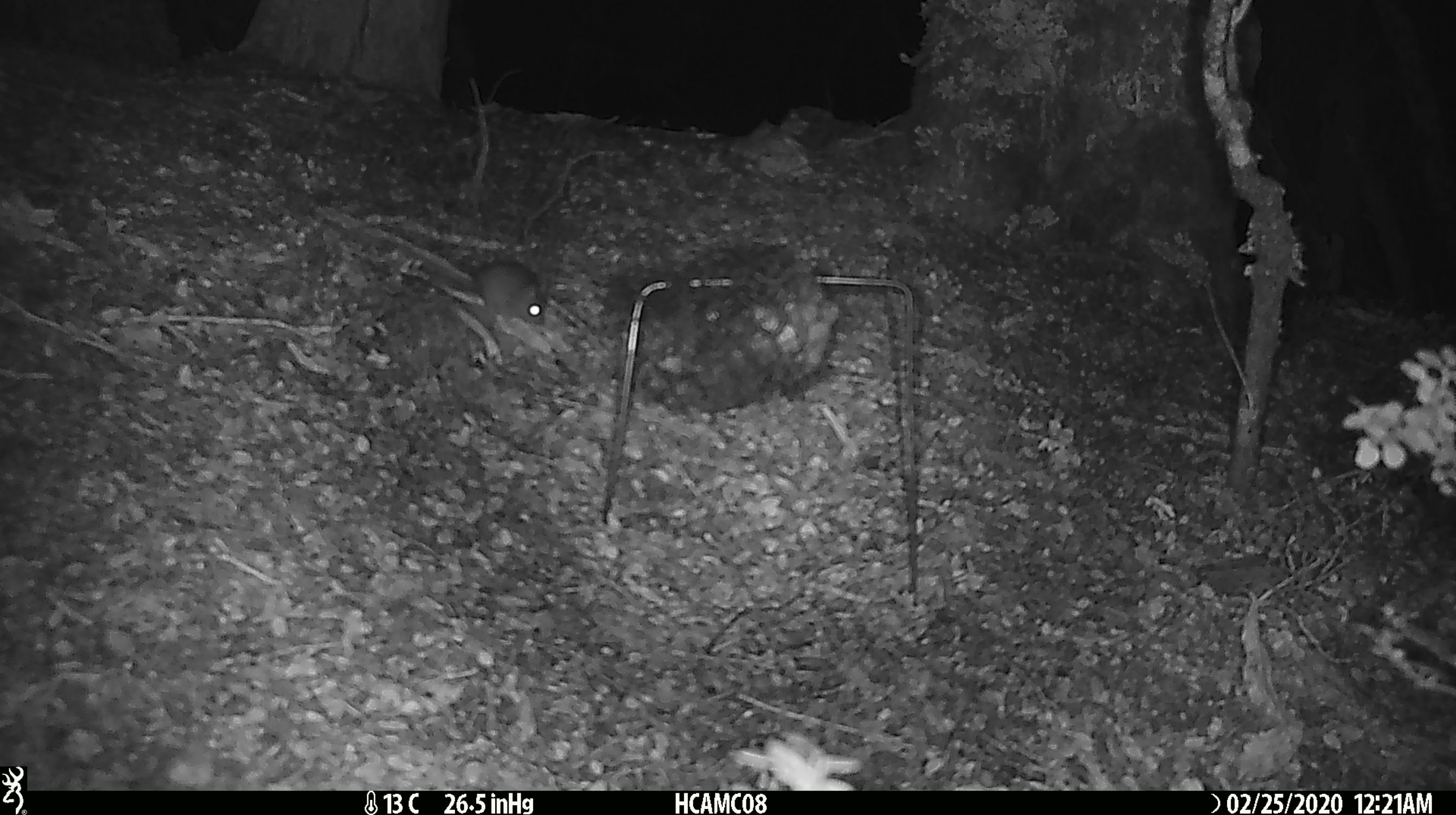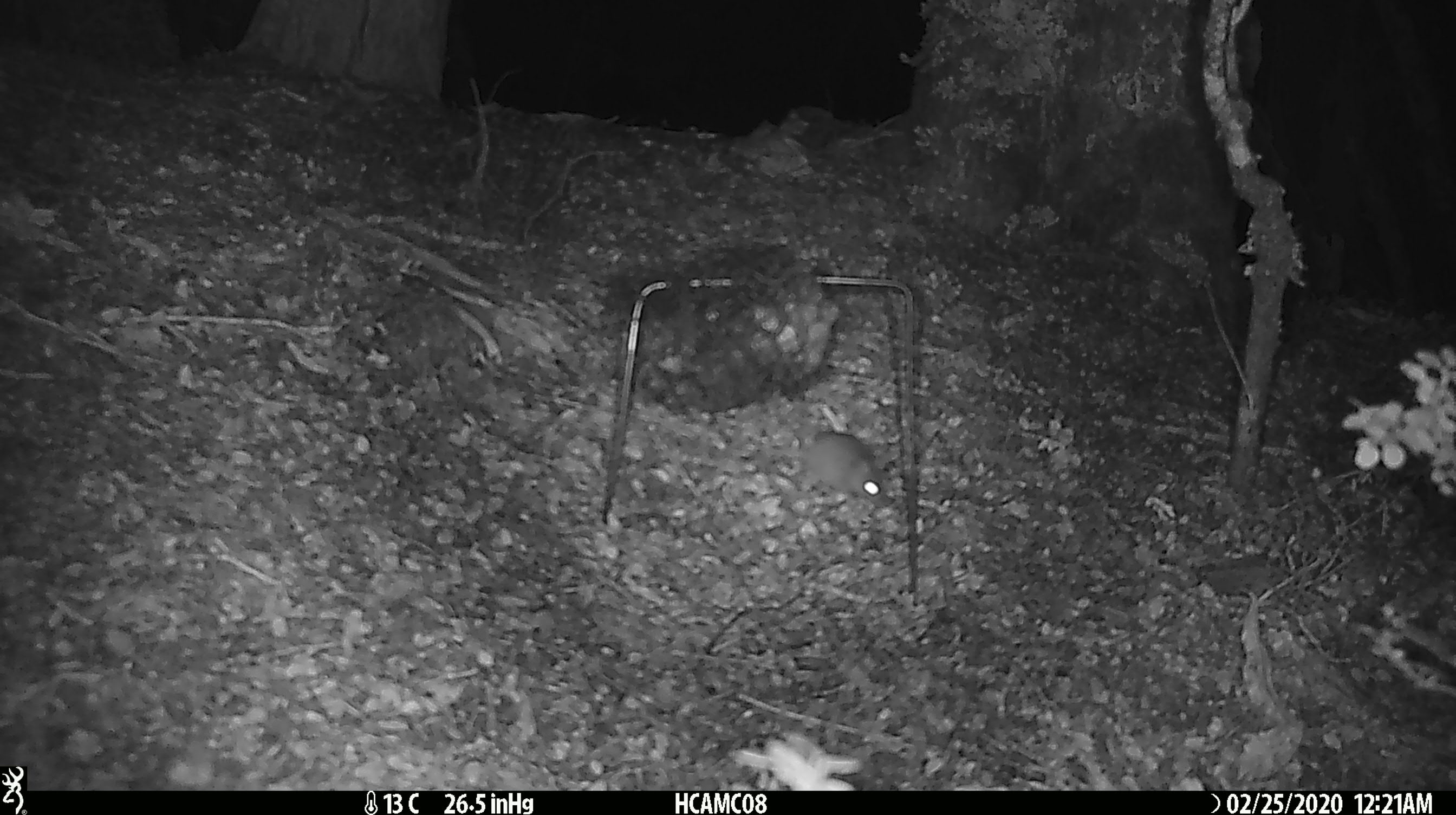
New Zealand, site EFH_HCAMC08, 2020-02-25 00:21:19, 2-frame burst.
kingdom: Animalia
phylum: Chordata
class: Mammalia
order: Rodentia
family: Muridae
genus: Mus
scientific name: Mus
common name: mouse